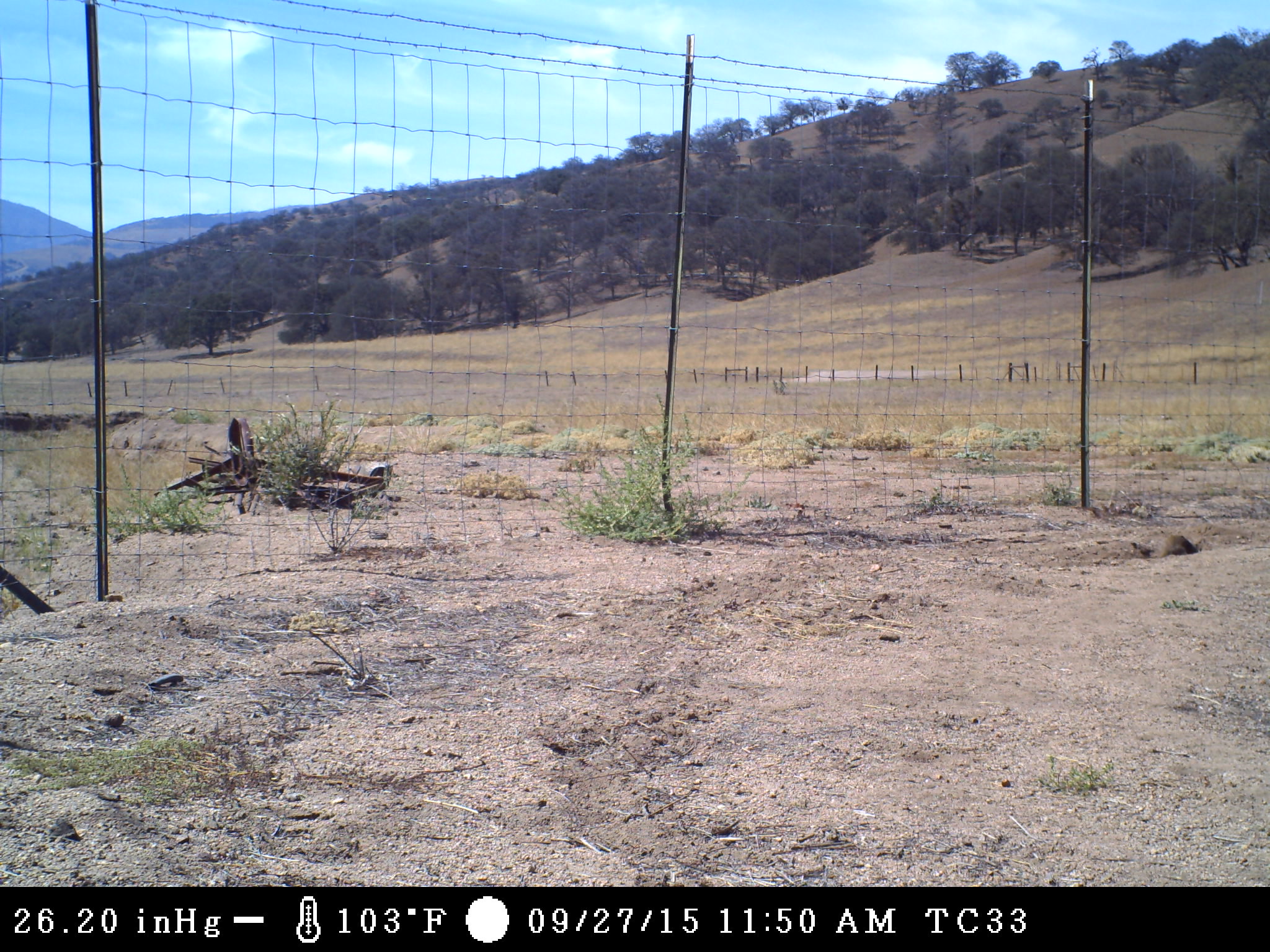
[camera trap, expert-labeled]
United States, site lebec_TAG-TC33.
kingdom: Animalia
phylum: Chordata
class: Mammalia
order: Rodentia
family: Sciuridae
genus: Otospermophilus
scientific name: Otospermophilus beecheyi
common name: california ground squirrel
Otospermophilus beecheyi (california ground squirrel).